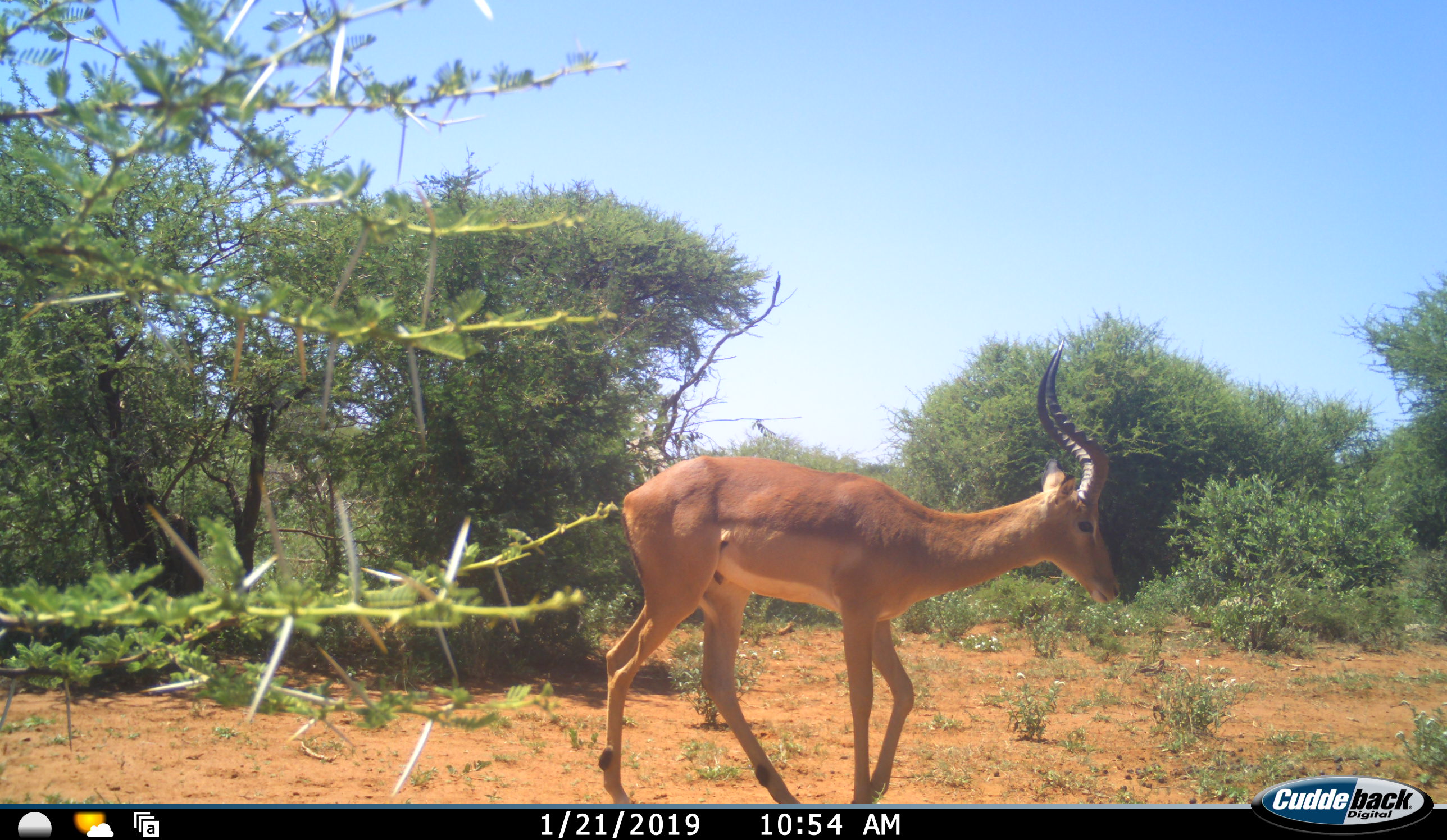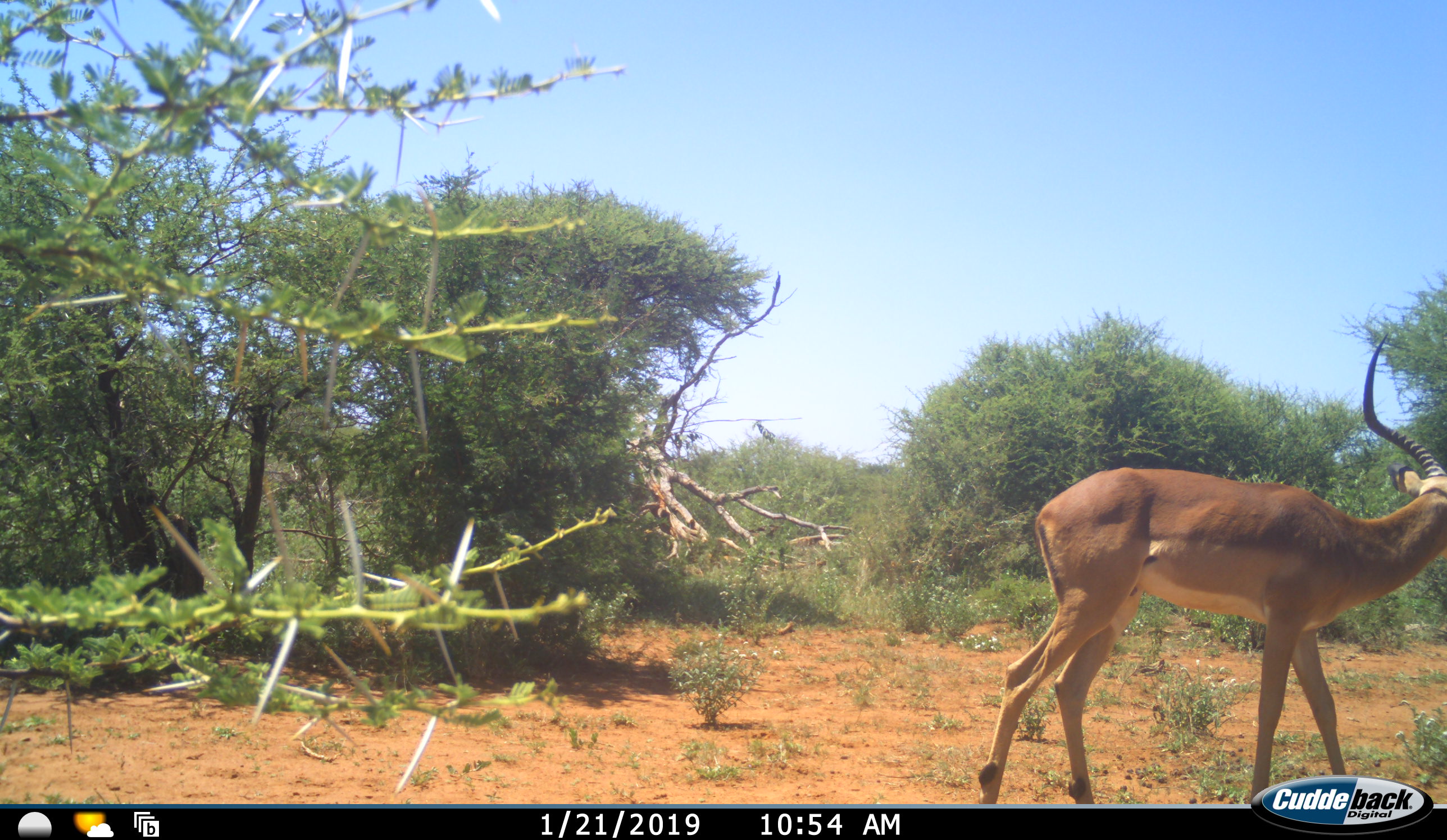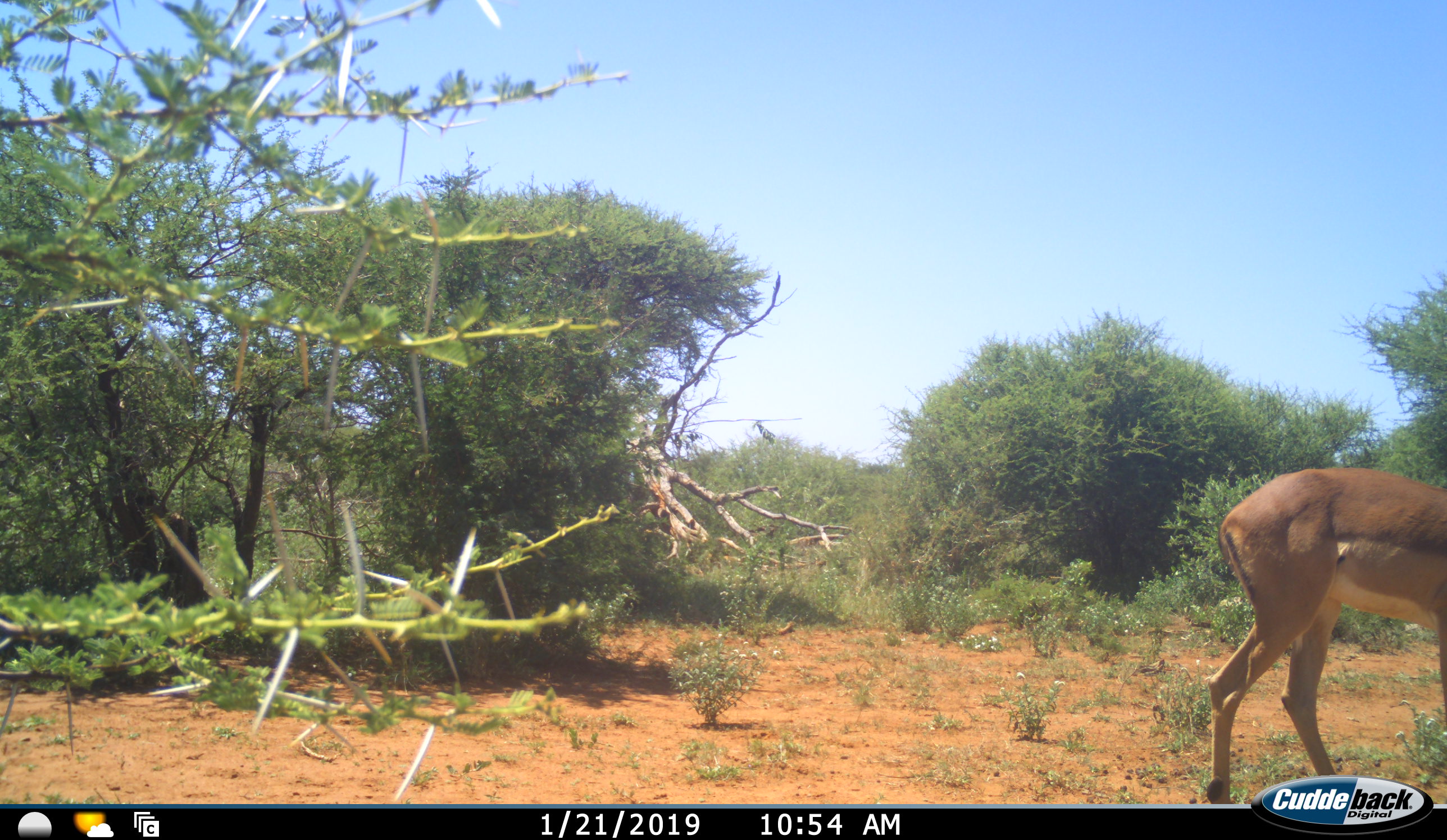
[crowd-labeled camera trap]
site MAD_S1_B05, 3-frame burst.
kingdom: Animalia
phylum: Chordata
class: Mammalia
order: Artiodactyla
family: Bovidae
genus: Aepyceros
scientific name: Aepyceros melampus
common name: impala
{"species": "impala (Aepyceros melampus)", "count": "1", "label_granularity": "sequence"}